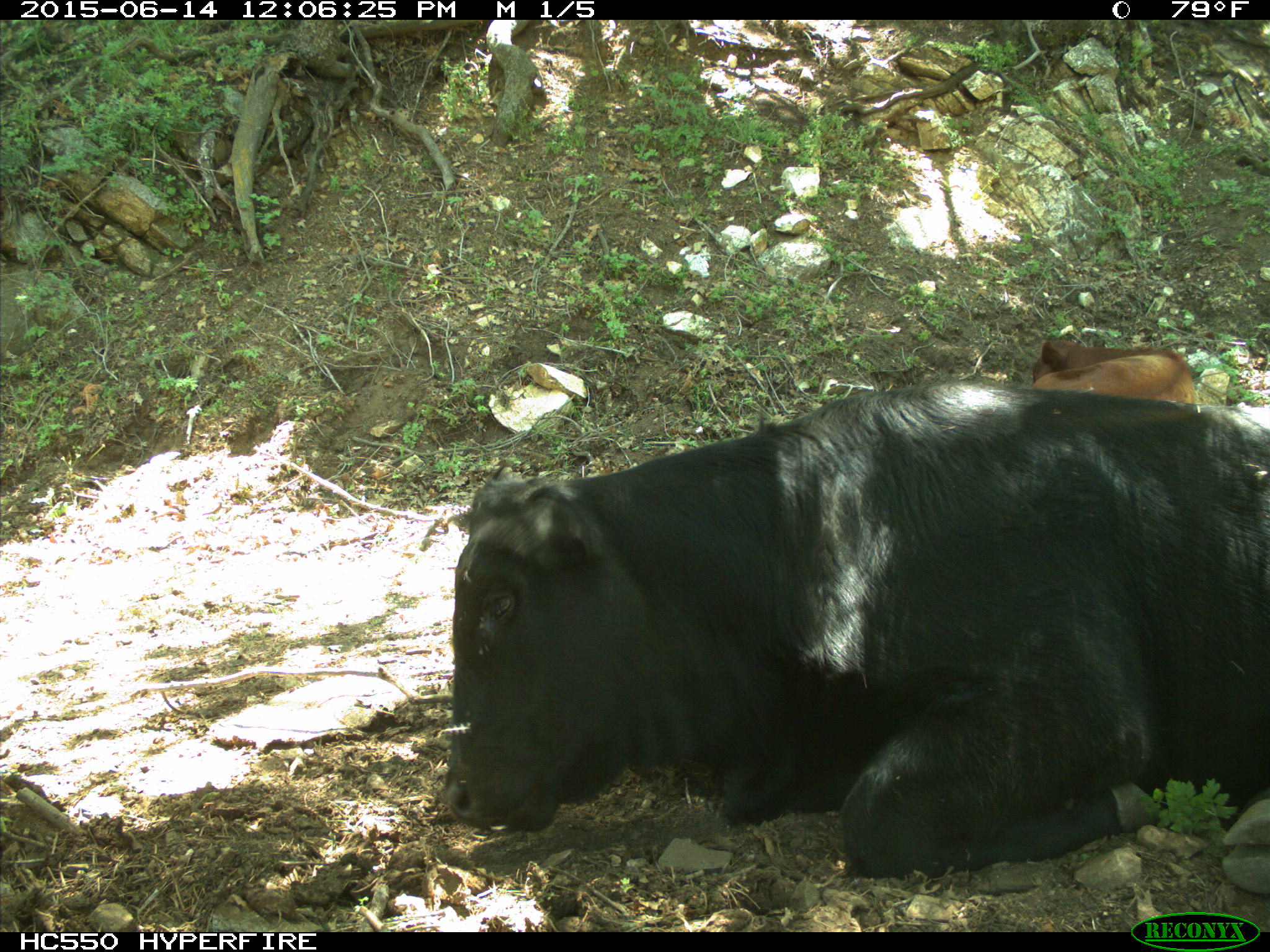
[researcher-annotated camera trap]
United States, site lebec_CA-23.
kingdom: Animalia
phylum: Chordata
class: Mammalia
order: Artiodactyla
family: Bovidae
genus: Bos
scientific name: Bos taurus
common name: domestic cow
Bos taurus (domestic cow).